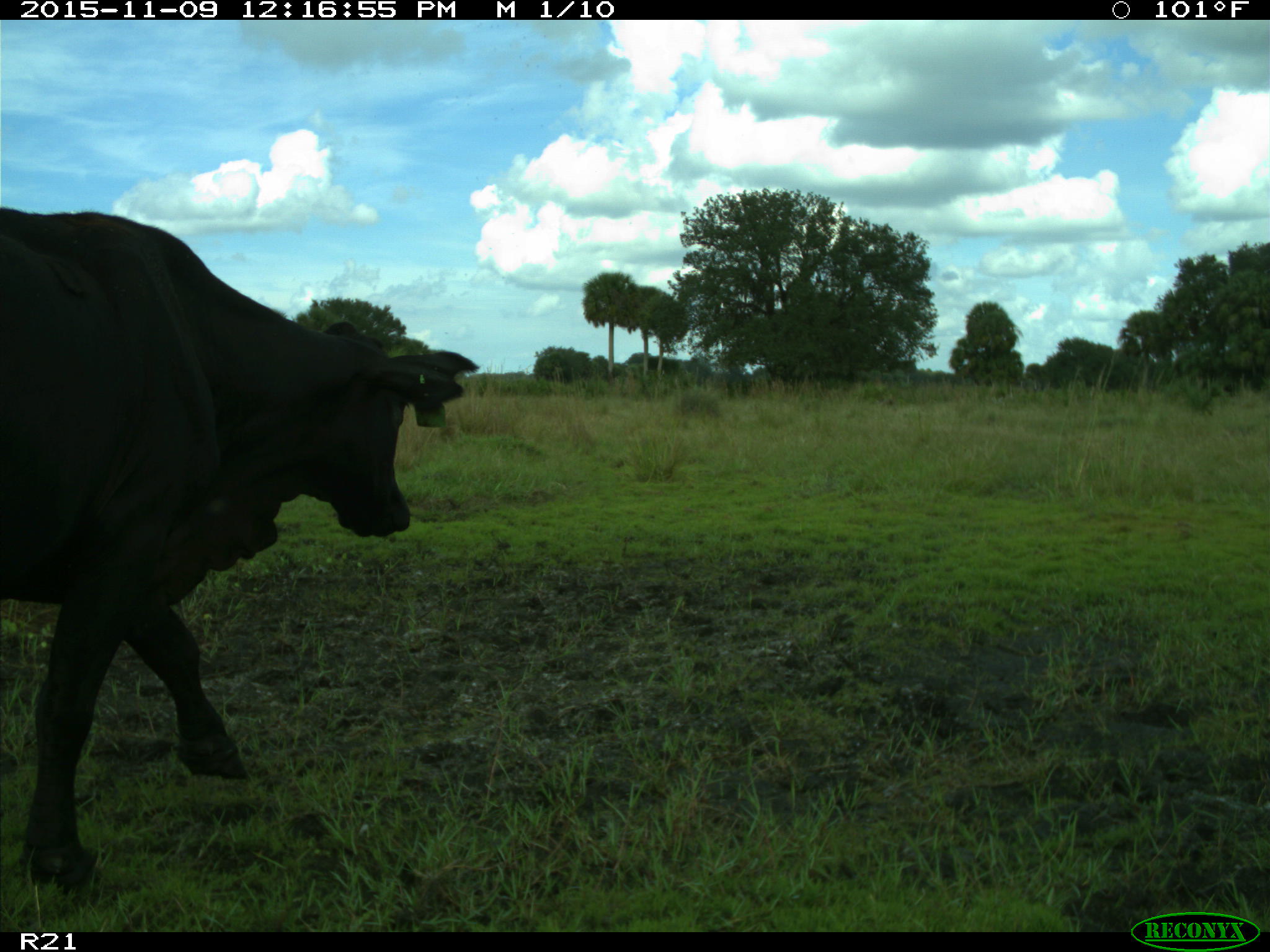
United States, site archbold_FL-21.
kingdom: Animalia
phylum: Chordata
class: Mammalia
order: Artiodactyla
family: Bovidae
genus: Bos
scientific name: Bos taurus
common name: domestic cow